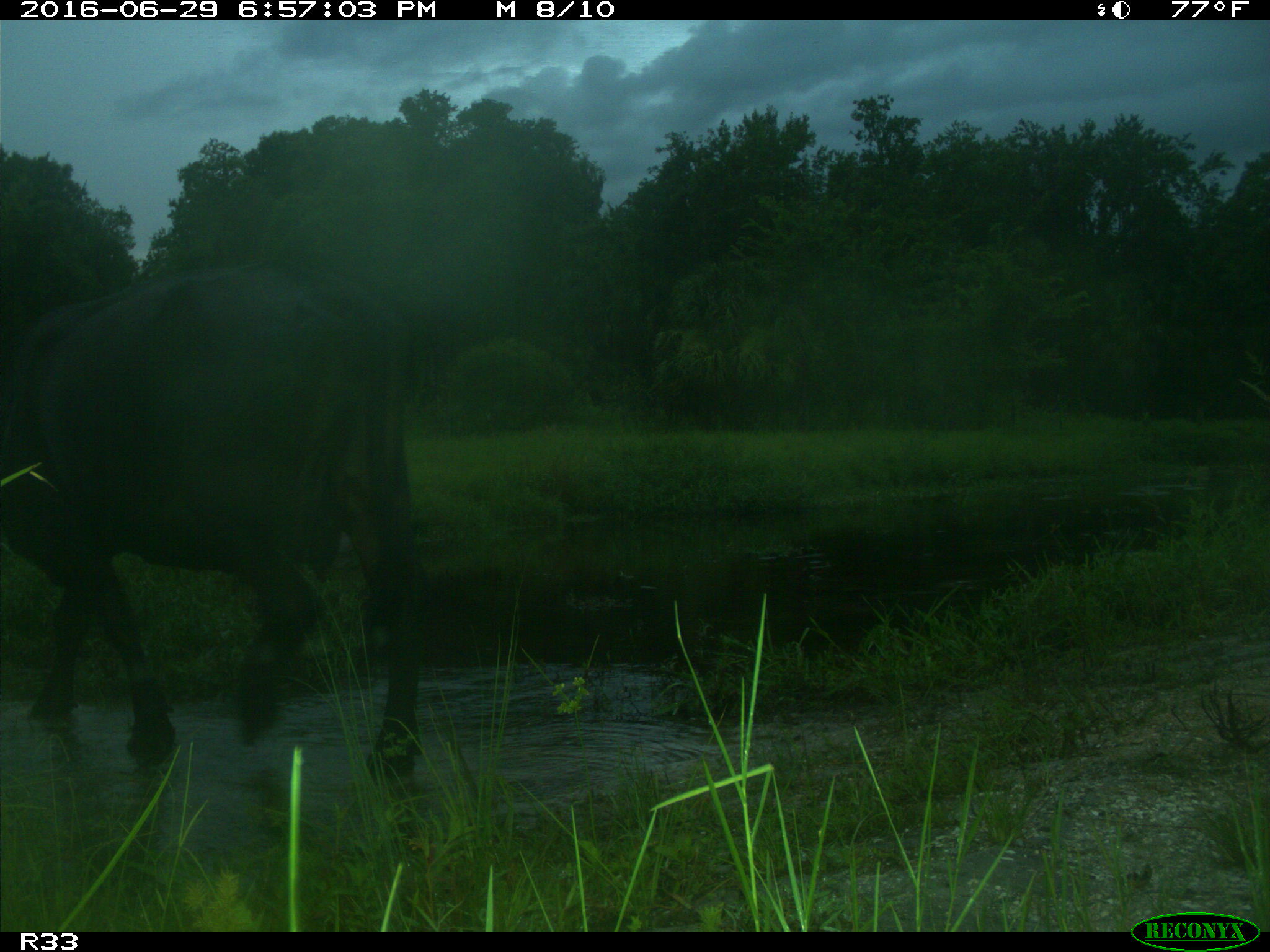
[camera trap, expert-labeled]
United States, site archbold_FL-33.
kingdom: Animalia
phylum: Chordata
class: Mammalia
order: Artiodactyla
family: Bovidae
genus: Bos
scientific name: Bos taurus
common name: domestic cow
Bos taurus (domestic cow).